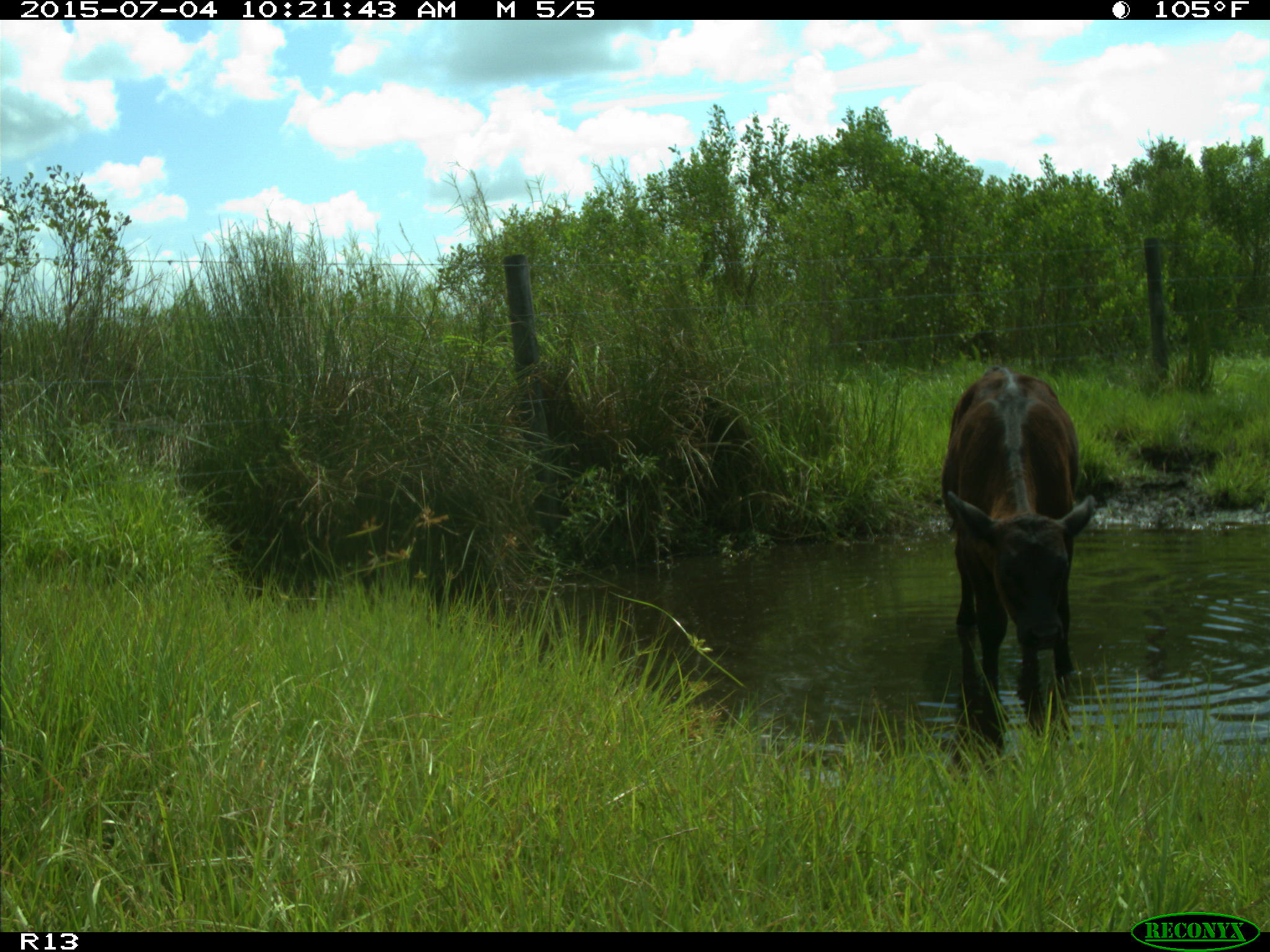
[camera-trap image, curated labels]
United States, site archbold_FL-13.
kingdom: Animalia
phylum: Chordata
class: Mammalia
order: Artiodactyla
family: Bovidae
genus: Bos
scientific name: Bos taurus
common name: domestic cow